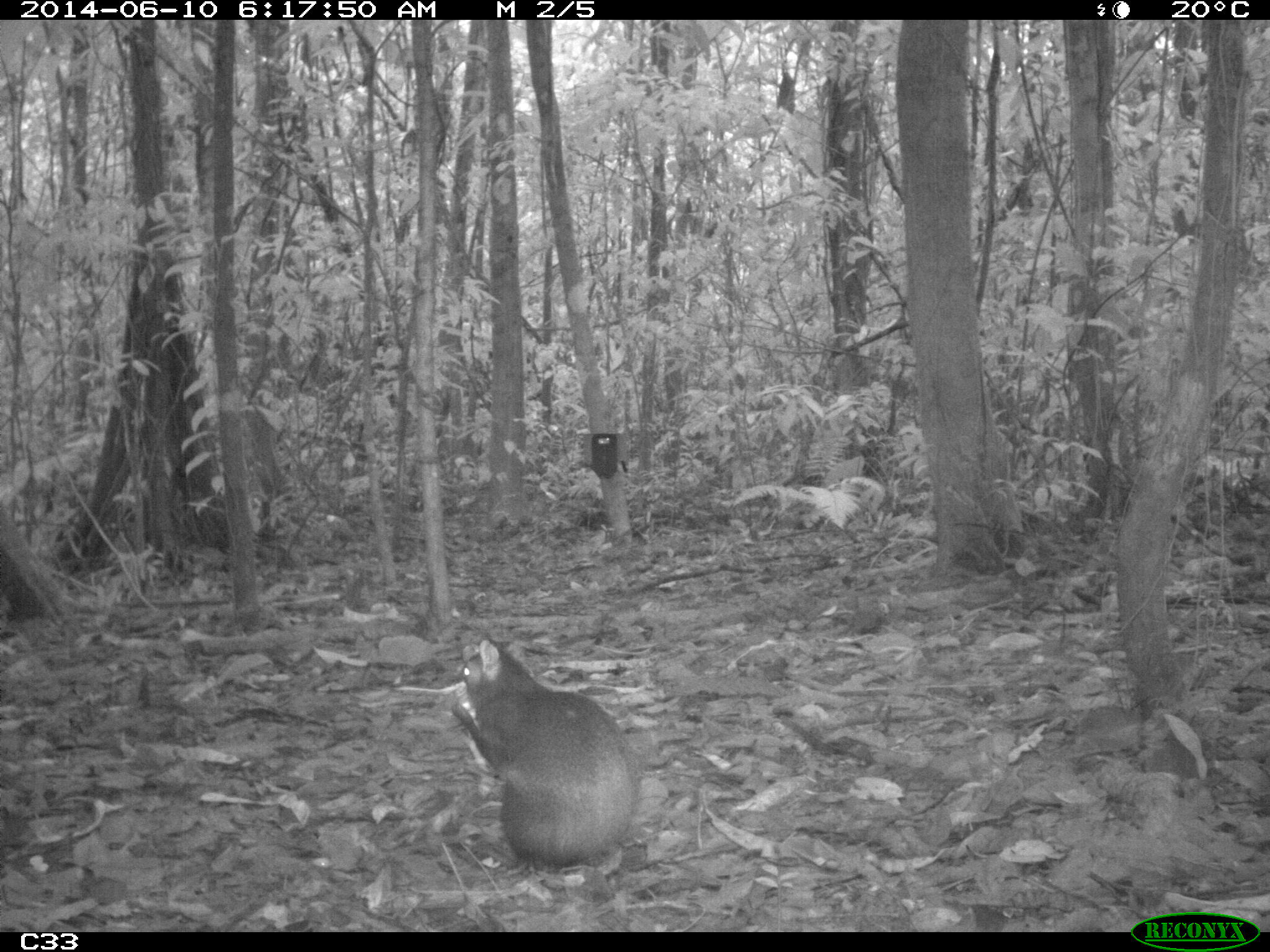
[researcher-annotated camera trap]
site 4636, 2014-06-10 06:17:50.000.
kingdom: Animalia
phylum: Chordata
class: Mammalia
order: Rodentia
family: Dasyproctidae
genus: Dasyprocta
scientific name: Dasyprocta leporina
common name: red-rumped agouti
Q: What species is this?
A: Dasyprocta leporina (red-rumped agouti).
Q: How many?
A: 1.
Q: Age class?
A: Adult.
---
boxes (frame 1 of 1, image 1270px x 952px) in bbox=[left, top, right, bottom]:
dasyprocta leporina: bbox=[449, 639, 642, 875]